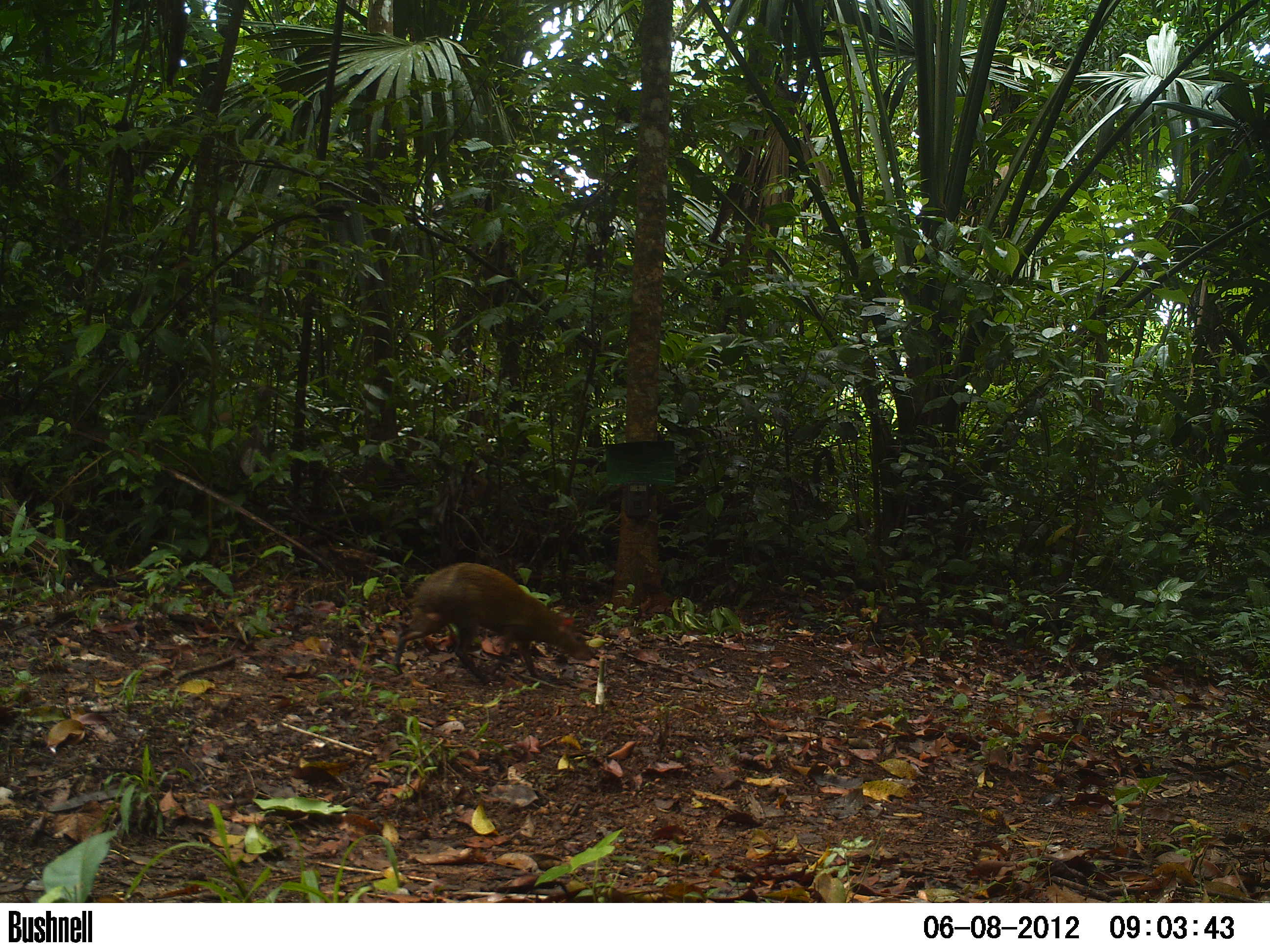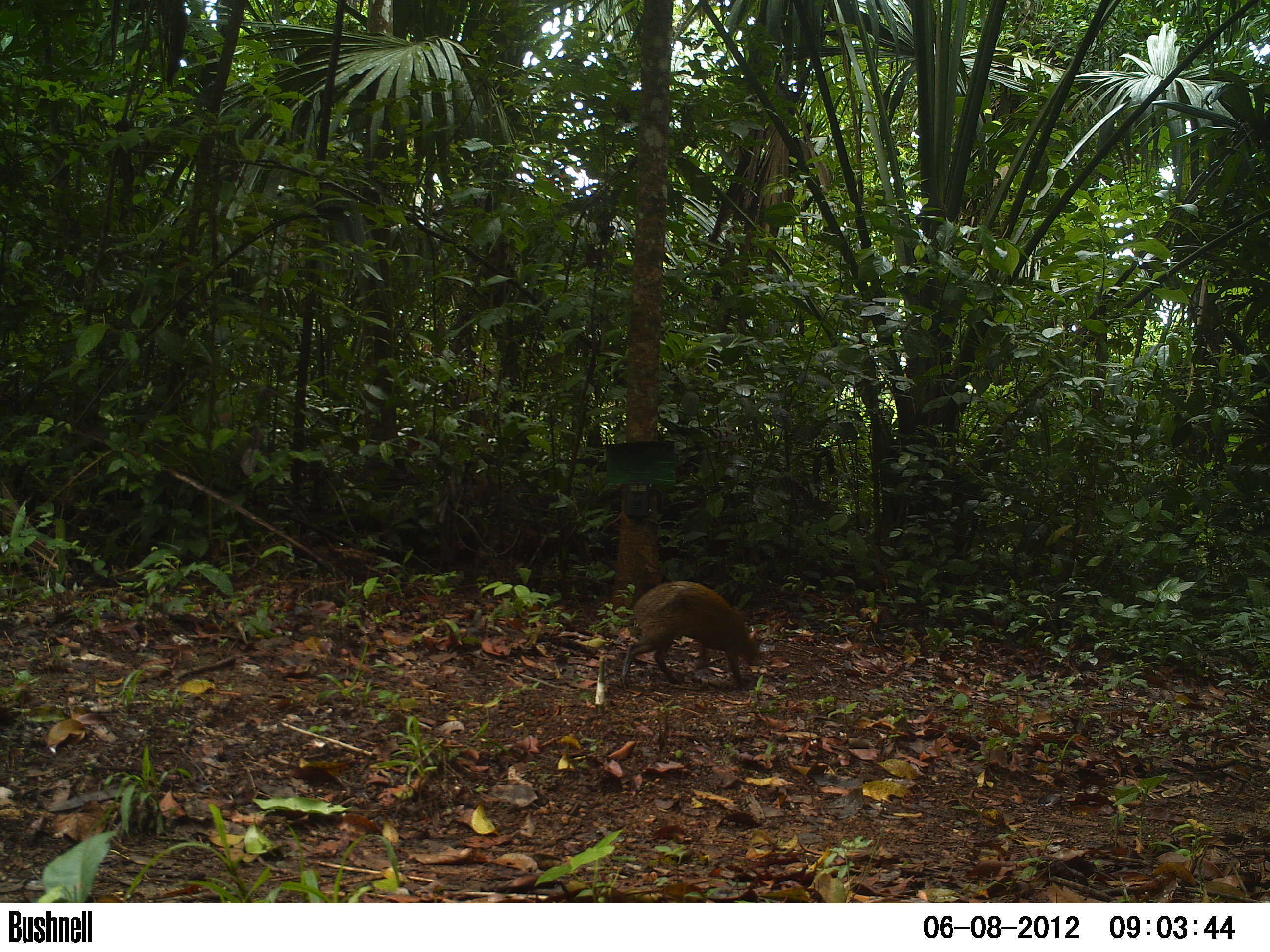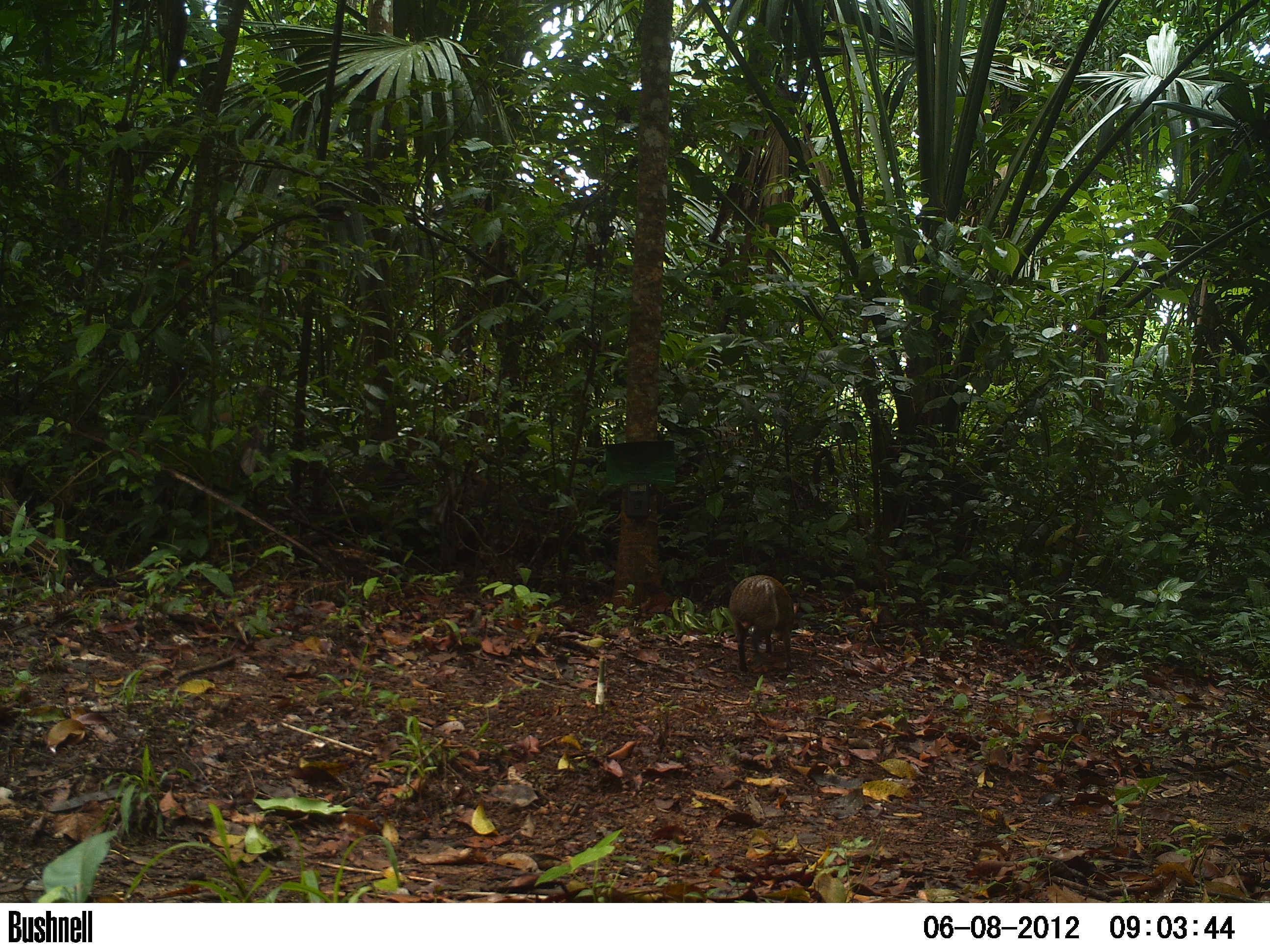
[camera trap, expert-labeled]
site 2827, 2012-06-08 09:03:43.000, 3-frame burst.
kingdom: Animalia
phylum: Chordata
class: Mammalia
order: Rodentia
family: Dasyproctidae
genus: Dasyprocta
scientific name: Dasyprocta punctata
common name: central american agouti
Dasyprocta punctata (central american agouti), count 1, age adult.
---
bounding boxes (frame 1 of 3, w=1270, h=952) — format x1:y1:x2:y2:
dasyprocta punctata: 393:561:593:687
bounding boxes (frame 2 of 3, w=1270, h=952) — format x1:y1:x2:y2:
dasyprocta punctata: 618:580:763:690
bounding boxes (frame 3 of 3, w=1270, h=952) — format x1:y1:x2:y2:
dasyprocta punctata: 728:574:799:674